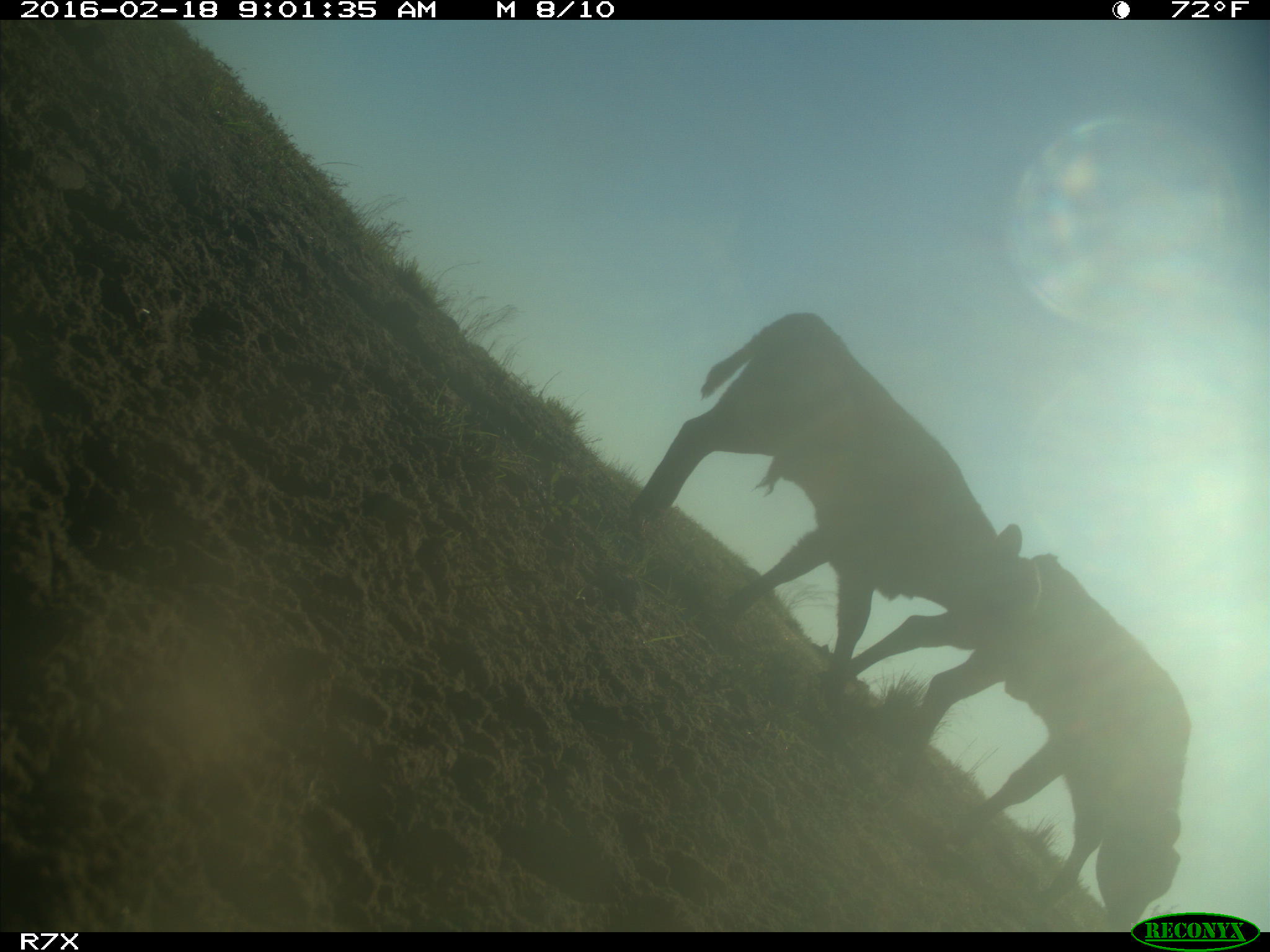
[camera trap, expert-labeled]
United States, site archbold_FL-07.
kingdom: Animalia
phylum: Chordata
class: Mammalia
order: Artiodactyla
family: Bovidae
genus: Bos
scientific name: Bos taurus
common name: domestic cow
Bos taurus (domestic cow).